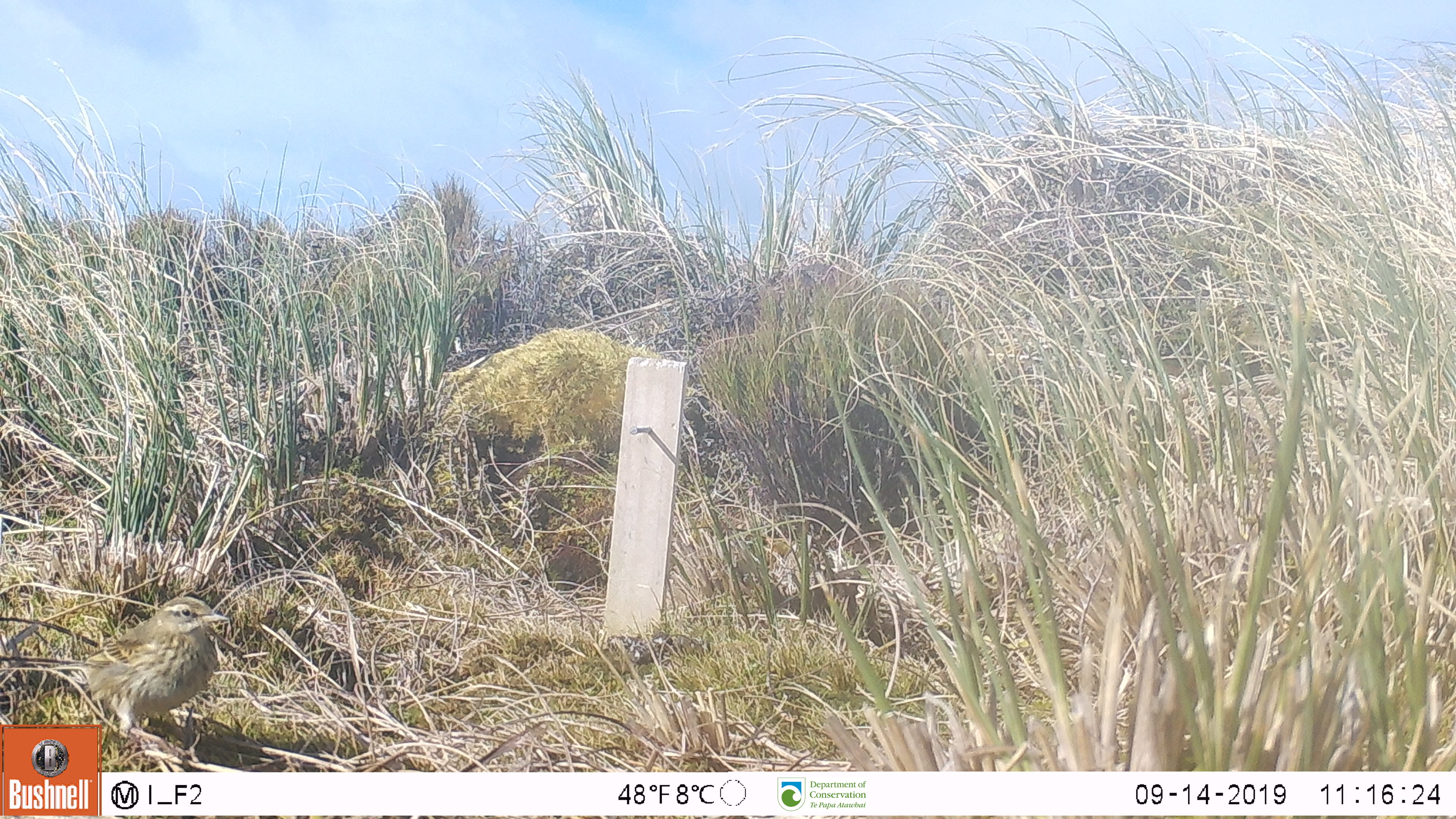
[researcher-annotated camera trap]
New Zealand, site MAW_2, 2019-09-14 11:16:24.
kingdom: Animalia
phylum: Chordata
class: Aves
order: Passeriformes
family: Motacillidae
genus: Anthus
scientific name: Anthus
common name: pipit